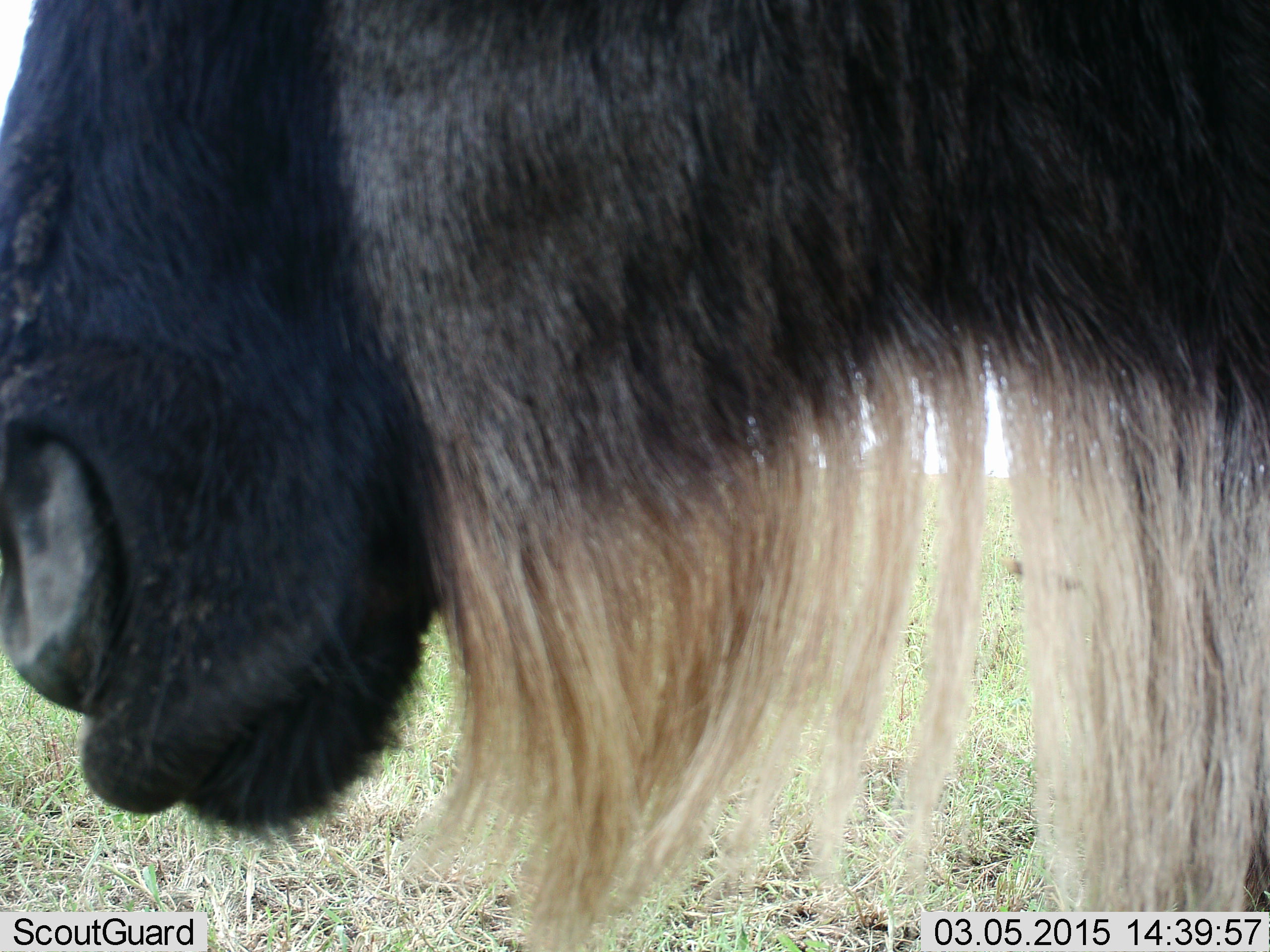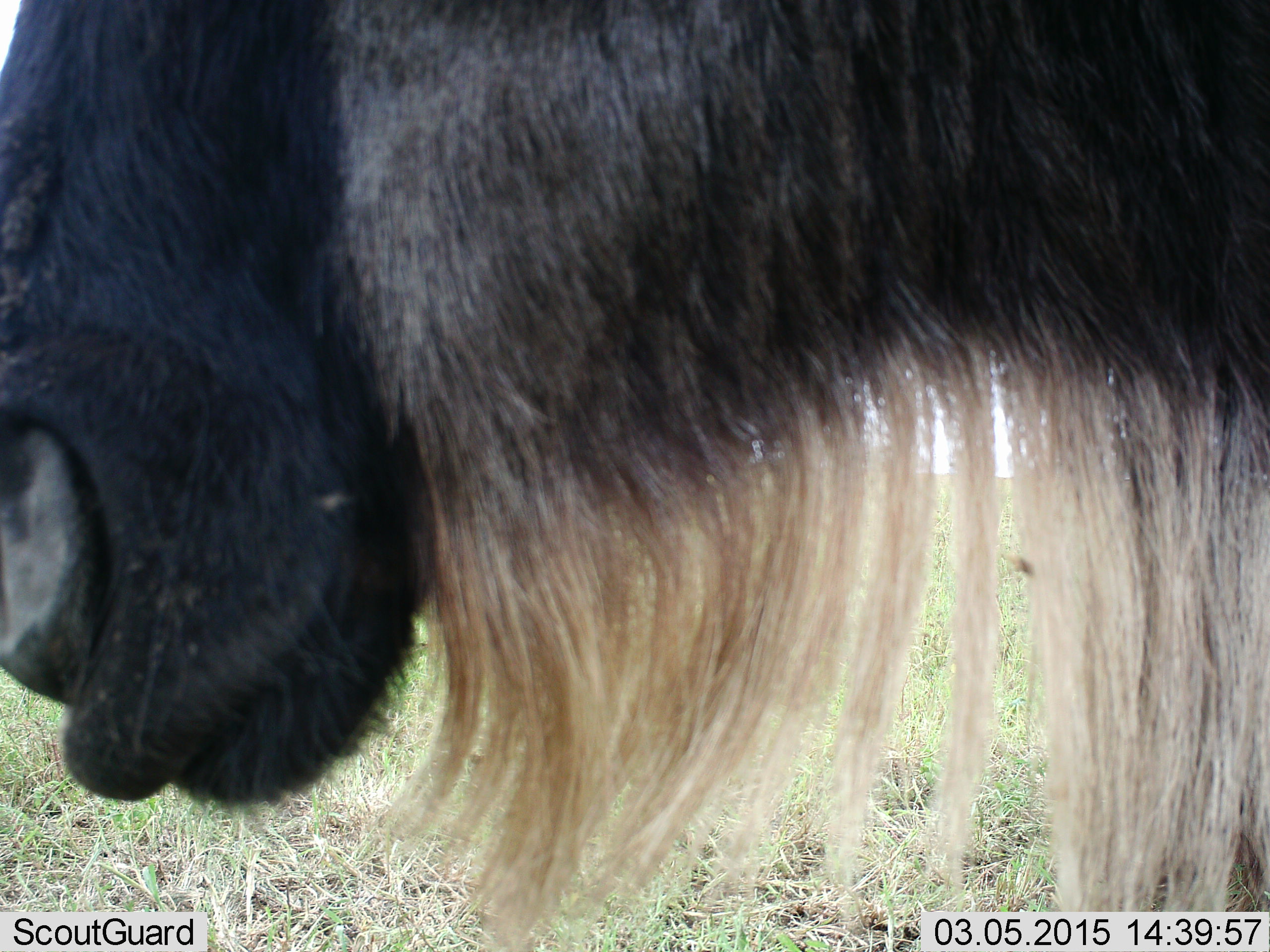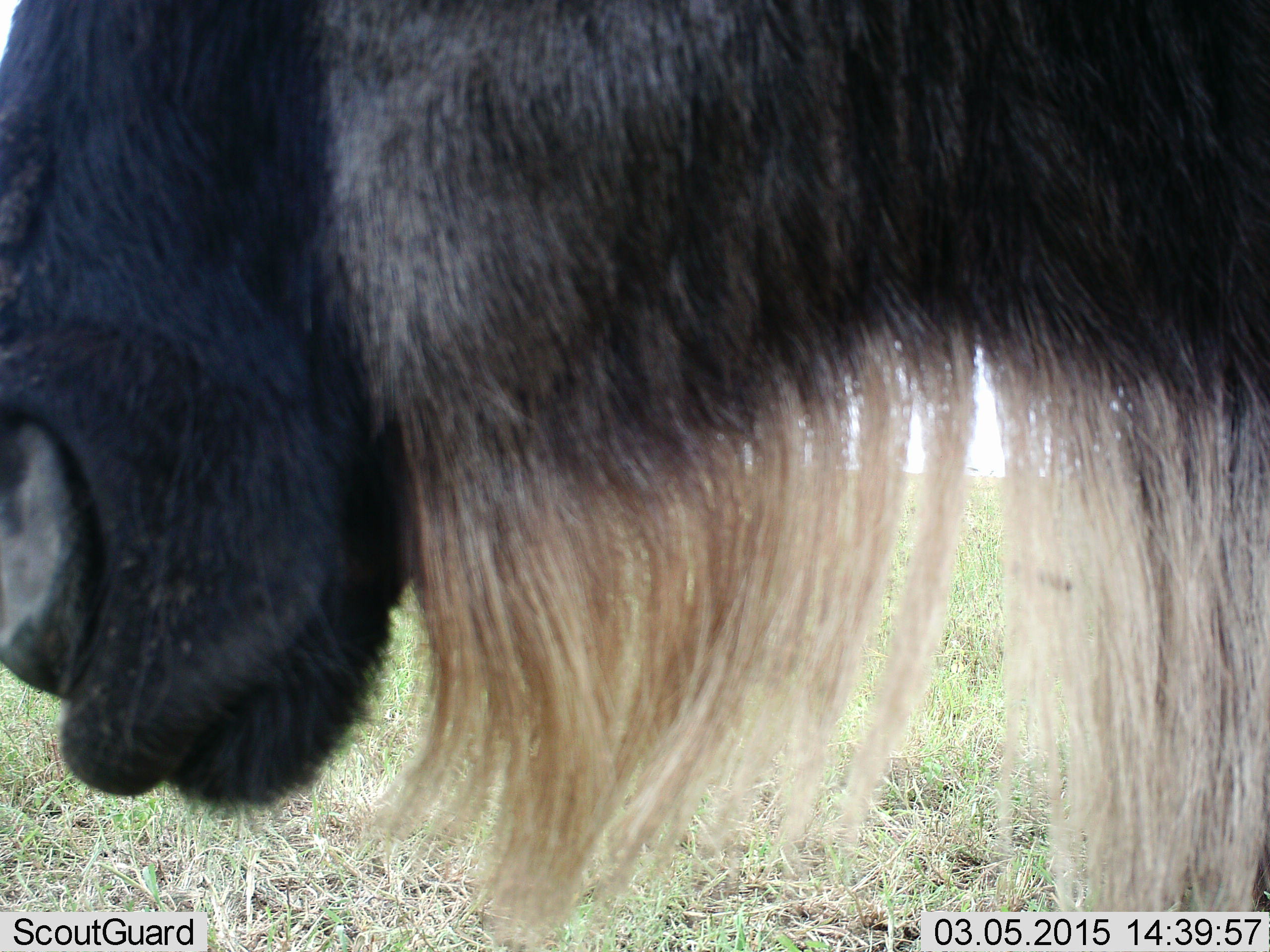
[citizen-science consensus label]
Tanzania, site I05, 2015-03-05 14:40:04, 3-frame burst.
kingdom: Animalia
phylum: Chordata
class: Mammalia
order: Artiodactyla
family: Bovidae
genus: Connochaetes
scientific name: Connochaetes taurinus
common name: blue wildebeest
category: wildebeest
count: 1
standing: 90%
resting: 0%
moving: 10%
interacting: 0%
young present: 0%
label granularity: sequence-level